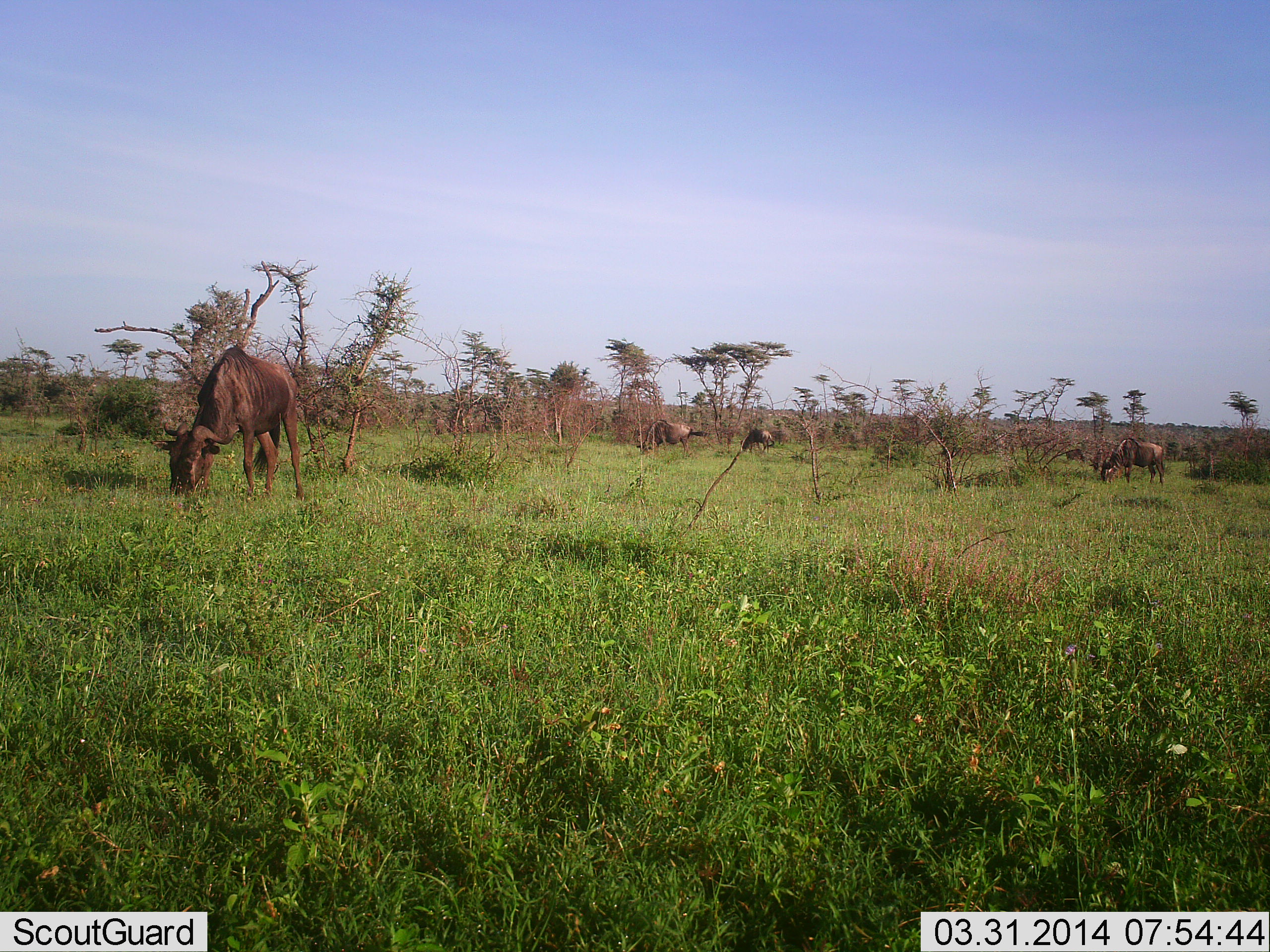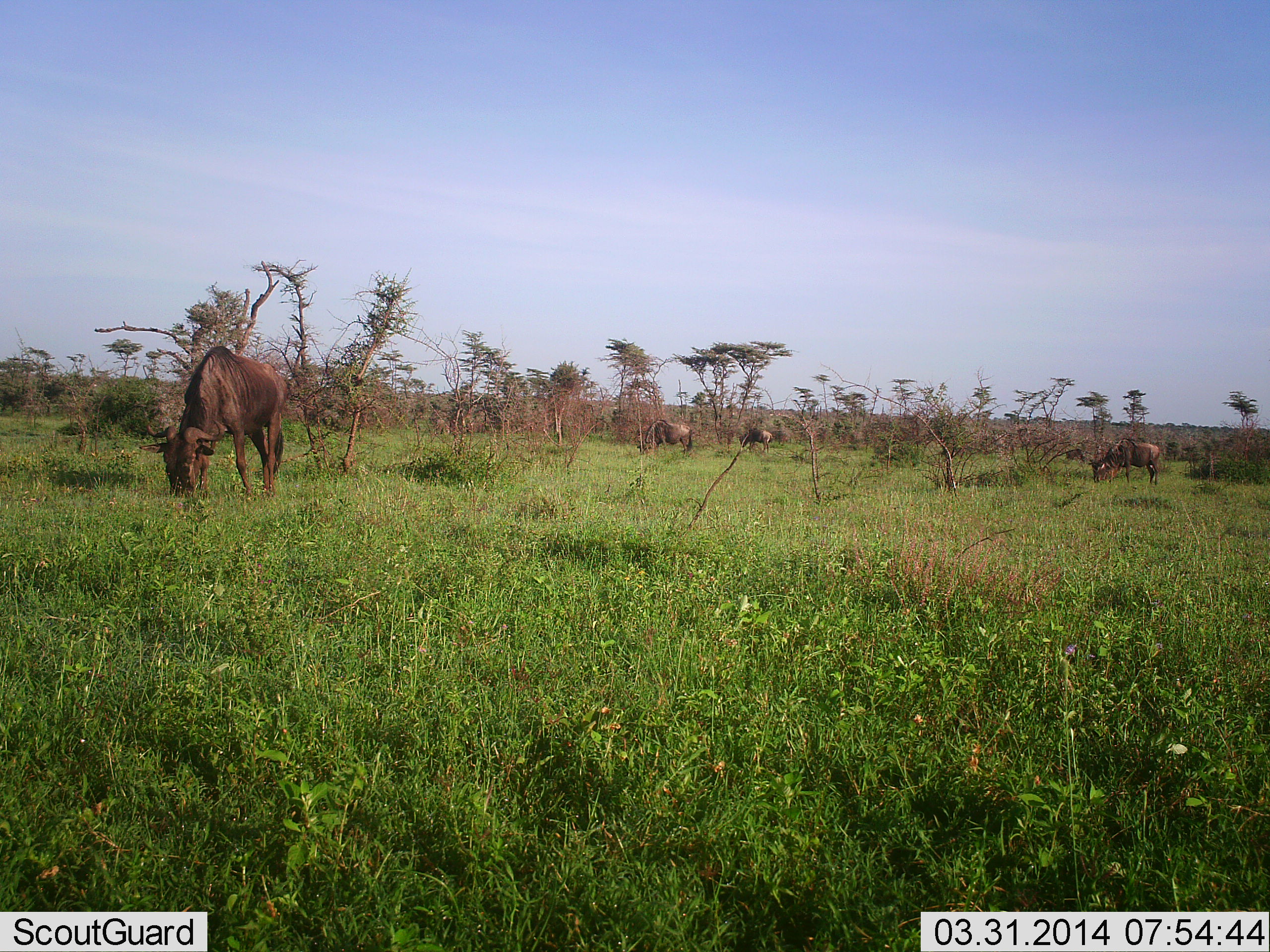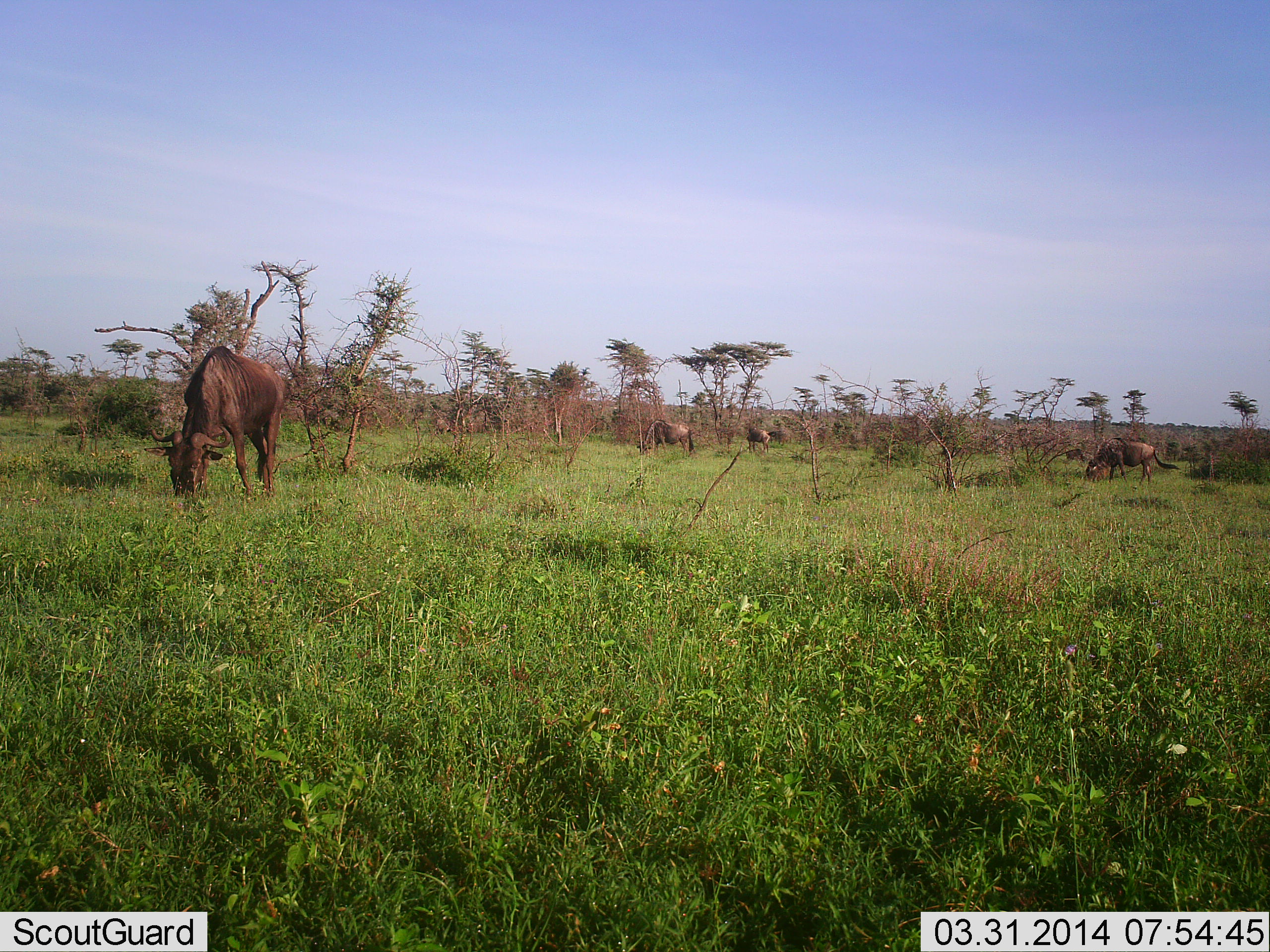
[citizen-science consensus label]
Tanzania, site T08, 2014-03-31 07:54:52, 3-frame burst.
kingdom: Animalia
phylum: Chordata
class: Mammalia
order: Artiodactyla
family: Bovidae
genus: Connochaetes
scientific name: Connochaetes taurinus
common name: blue wildebeest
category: wildebeest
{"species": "wildebeest (blue wildebeest) (Connochaetes taurinus)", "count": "4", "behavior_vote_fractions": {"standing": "10%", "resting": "0%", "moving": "20%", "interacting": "0%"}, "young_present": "0%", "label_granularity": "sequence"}